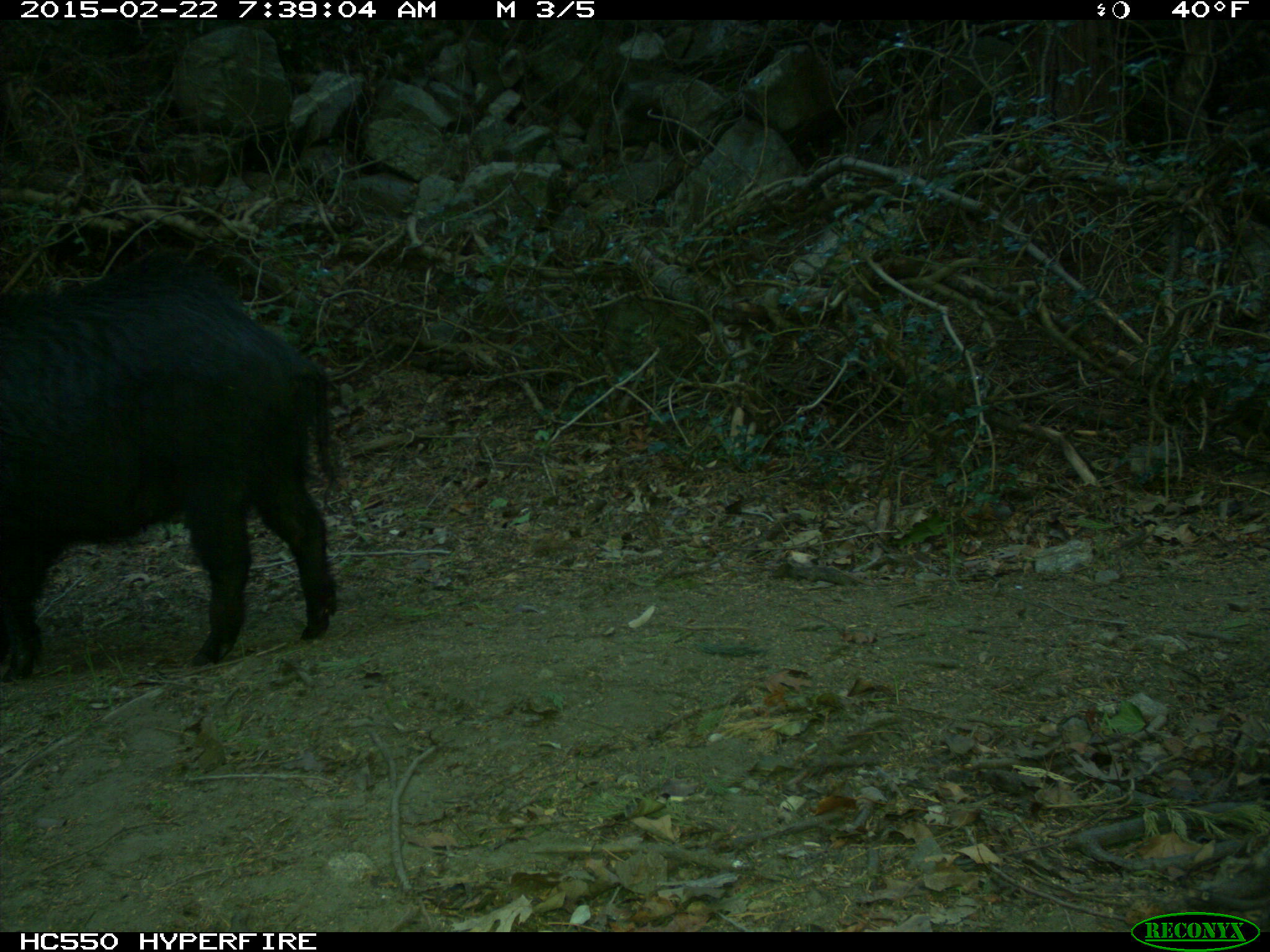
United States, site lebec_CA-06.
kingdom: Animalia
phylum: Chordata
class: Mammalia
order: Artiodactyla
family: Suidae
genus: Sus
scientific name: Sus scrofa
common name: wild boar